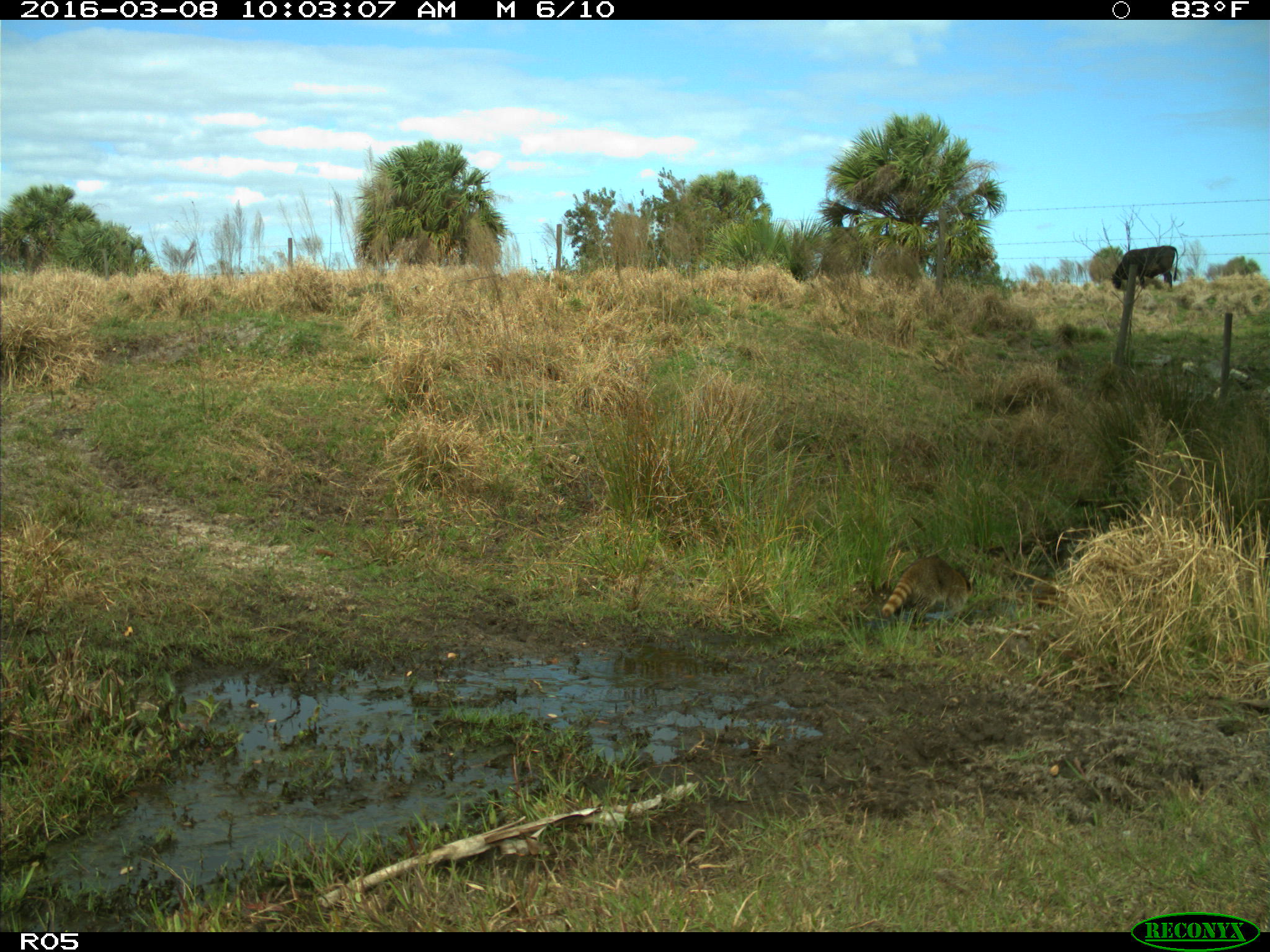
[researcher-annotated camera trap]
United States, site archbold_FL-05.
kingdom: Animalia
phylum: Chordata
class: Mammalia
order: Artiodactyla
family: Bovidae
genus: Bos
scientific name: Bos taurus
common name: domestic cow